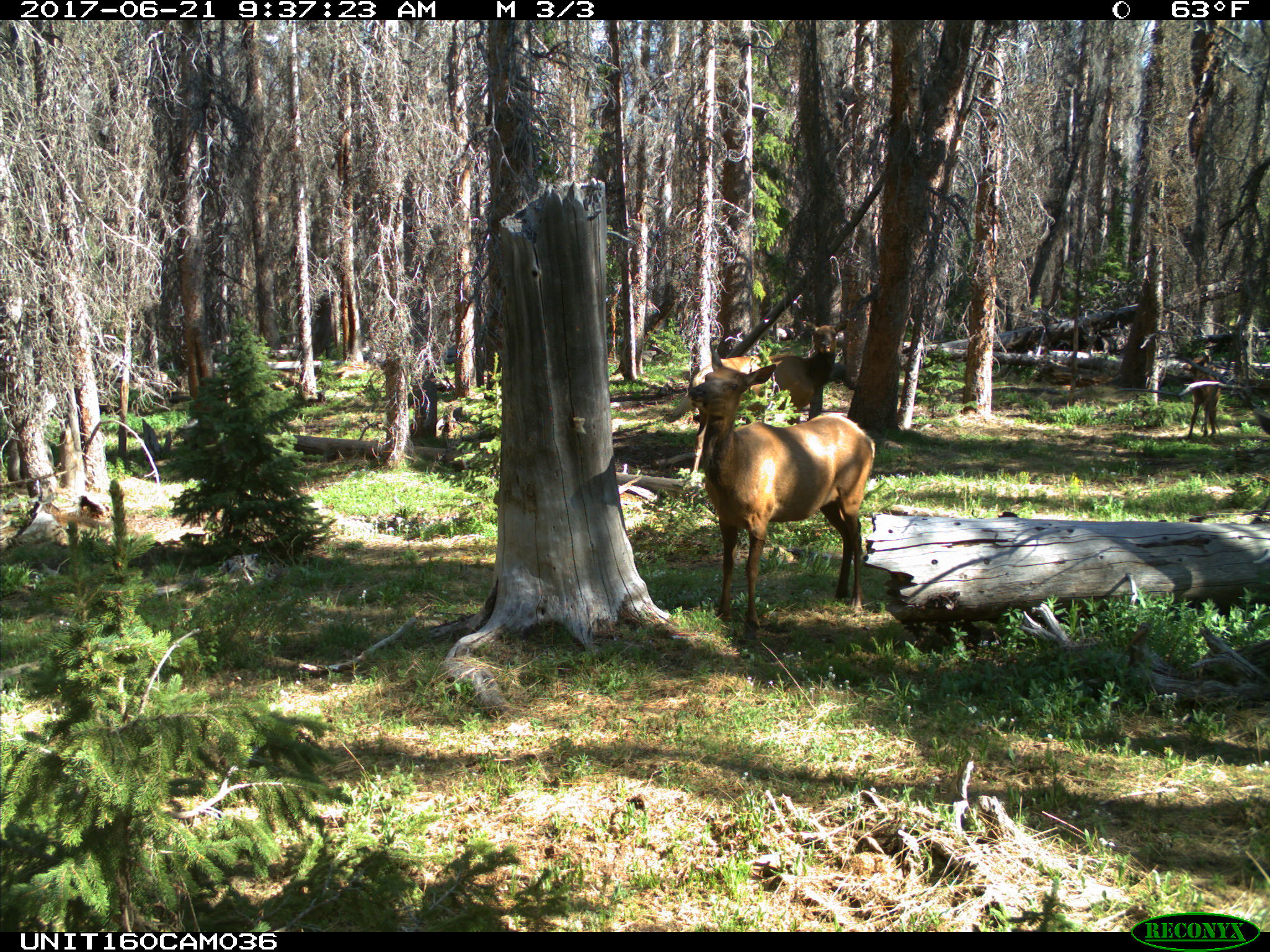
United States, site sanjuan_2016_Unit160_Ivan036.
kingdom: Animalia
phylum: Chordata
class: Mammalia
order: Artiodactyla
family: Cervidae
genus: Cervus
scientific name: Cervus elaphus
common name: red deer